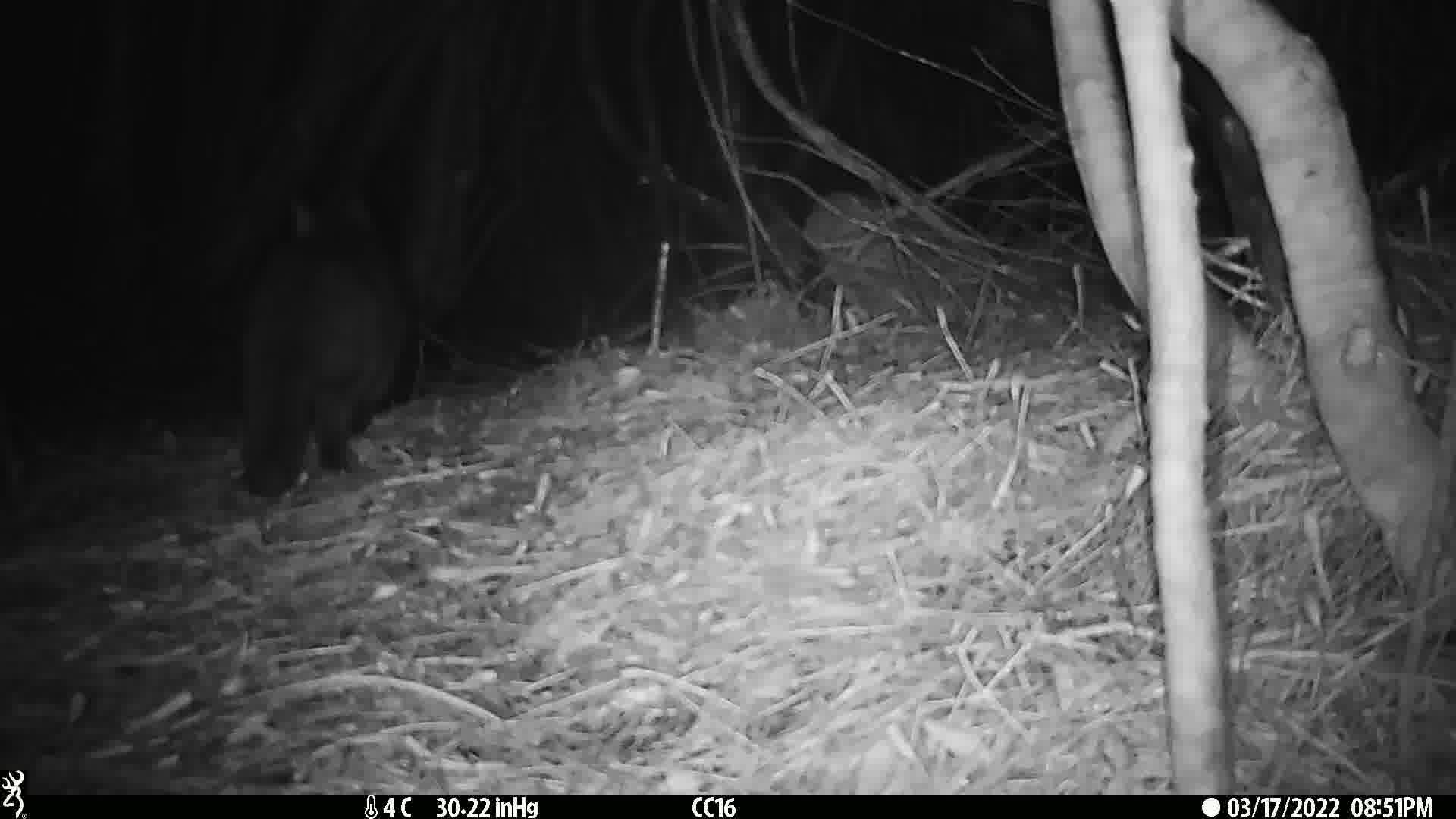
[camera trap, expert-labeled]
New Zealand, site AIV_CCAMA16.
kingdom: Animalia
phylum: Chordata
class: Mammalia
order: Carnivora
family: Felidae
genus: Felis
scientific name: Felis catus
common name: domestic cat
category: cat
Cat (domestic cat) (Felis catus).